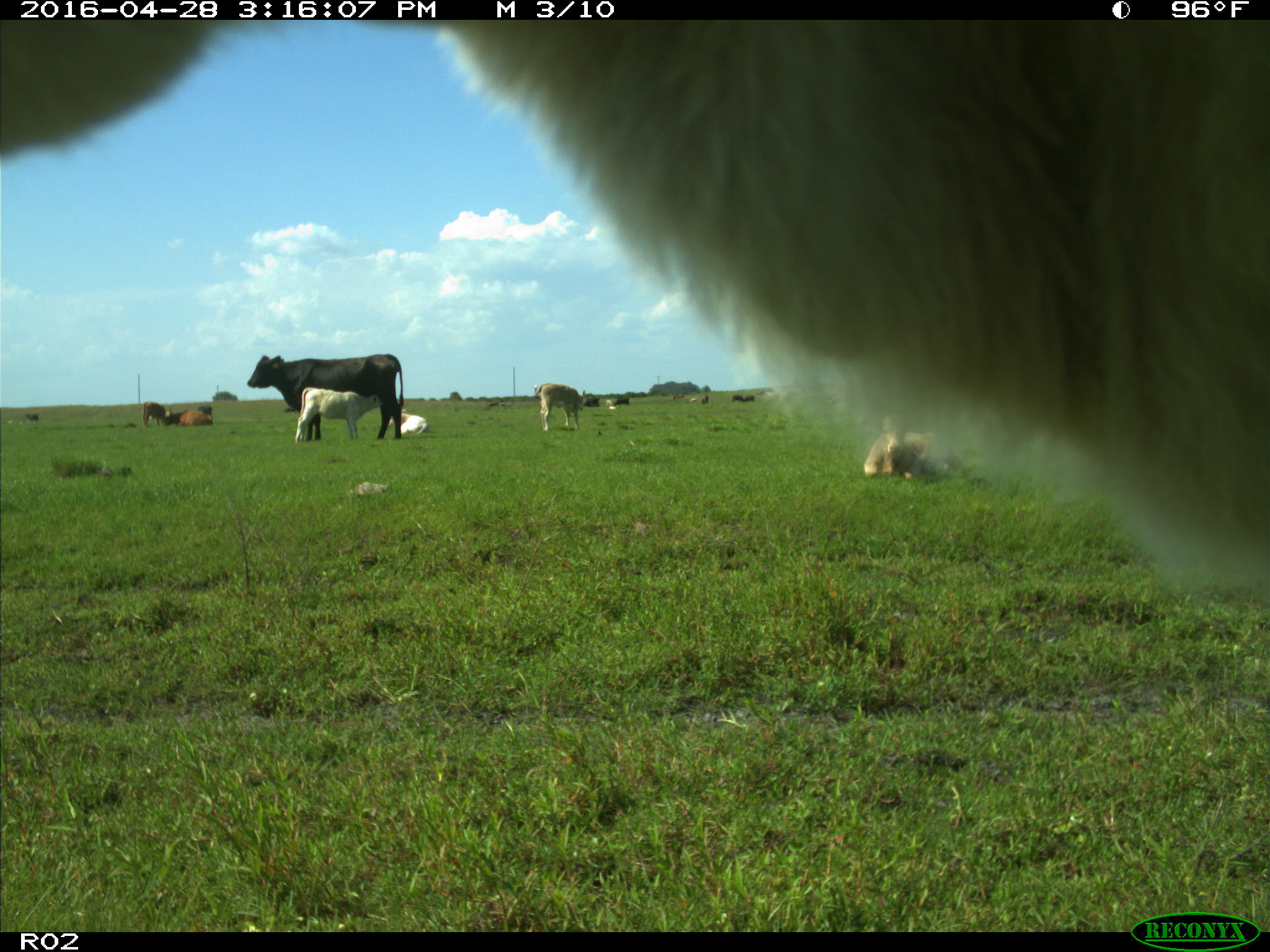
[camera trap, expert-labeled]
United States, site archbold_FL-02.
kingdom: Animalia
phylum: Chordata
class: Mammalia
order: Artiodactyla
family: Bovidae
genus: Bos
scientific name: Bos taurus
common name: domestic cow